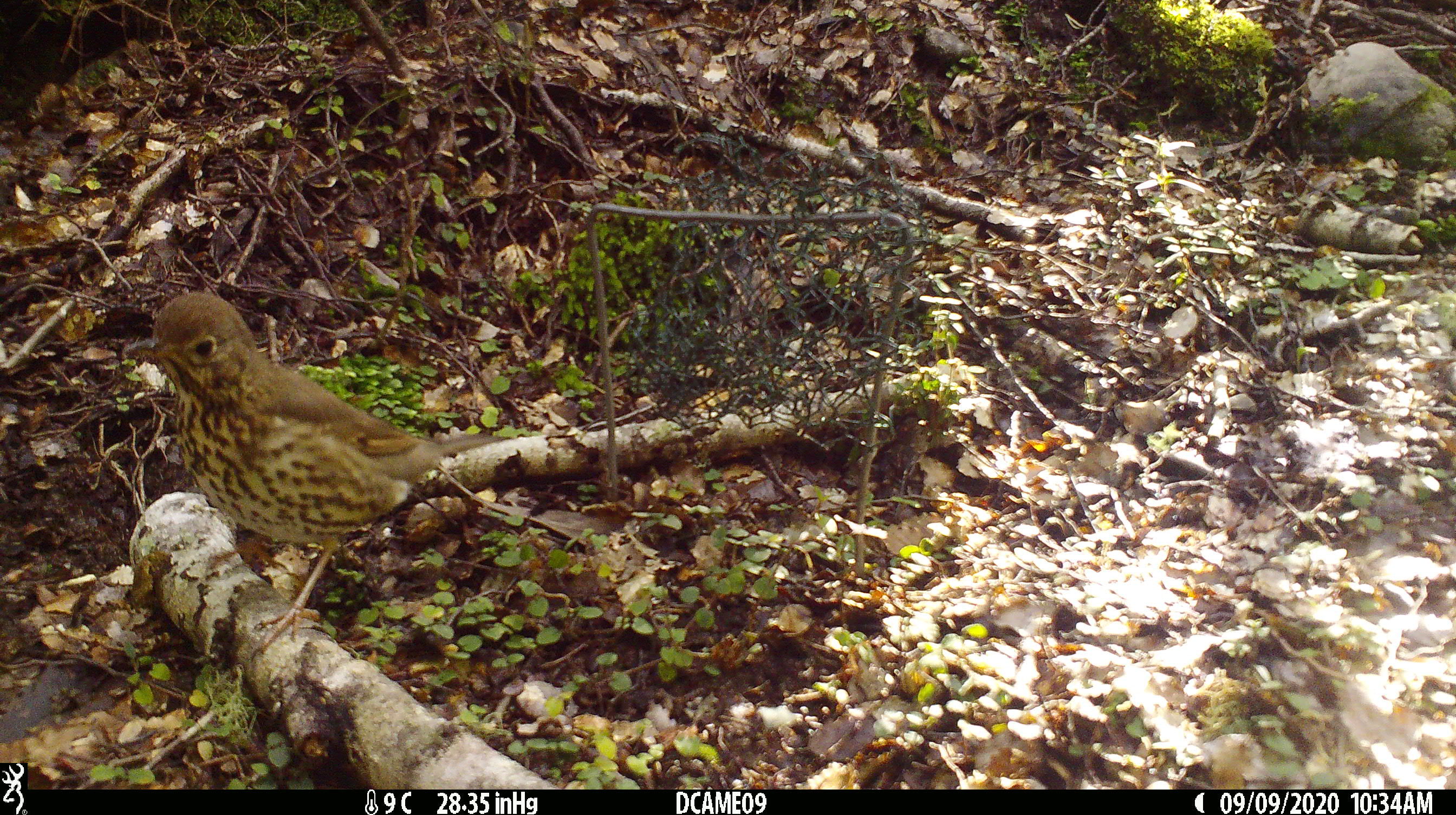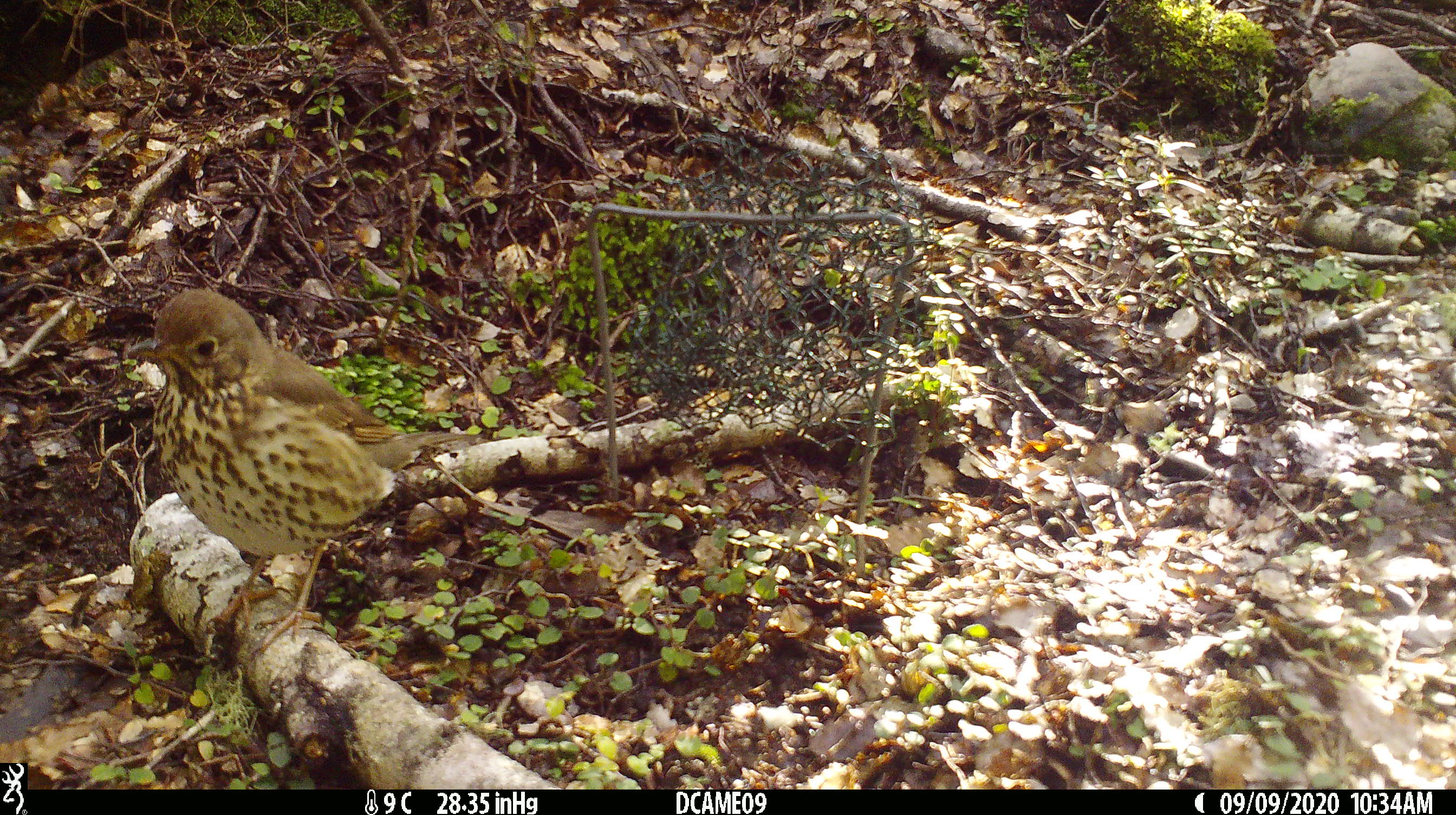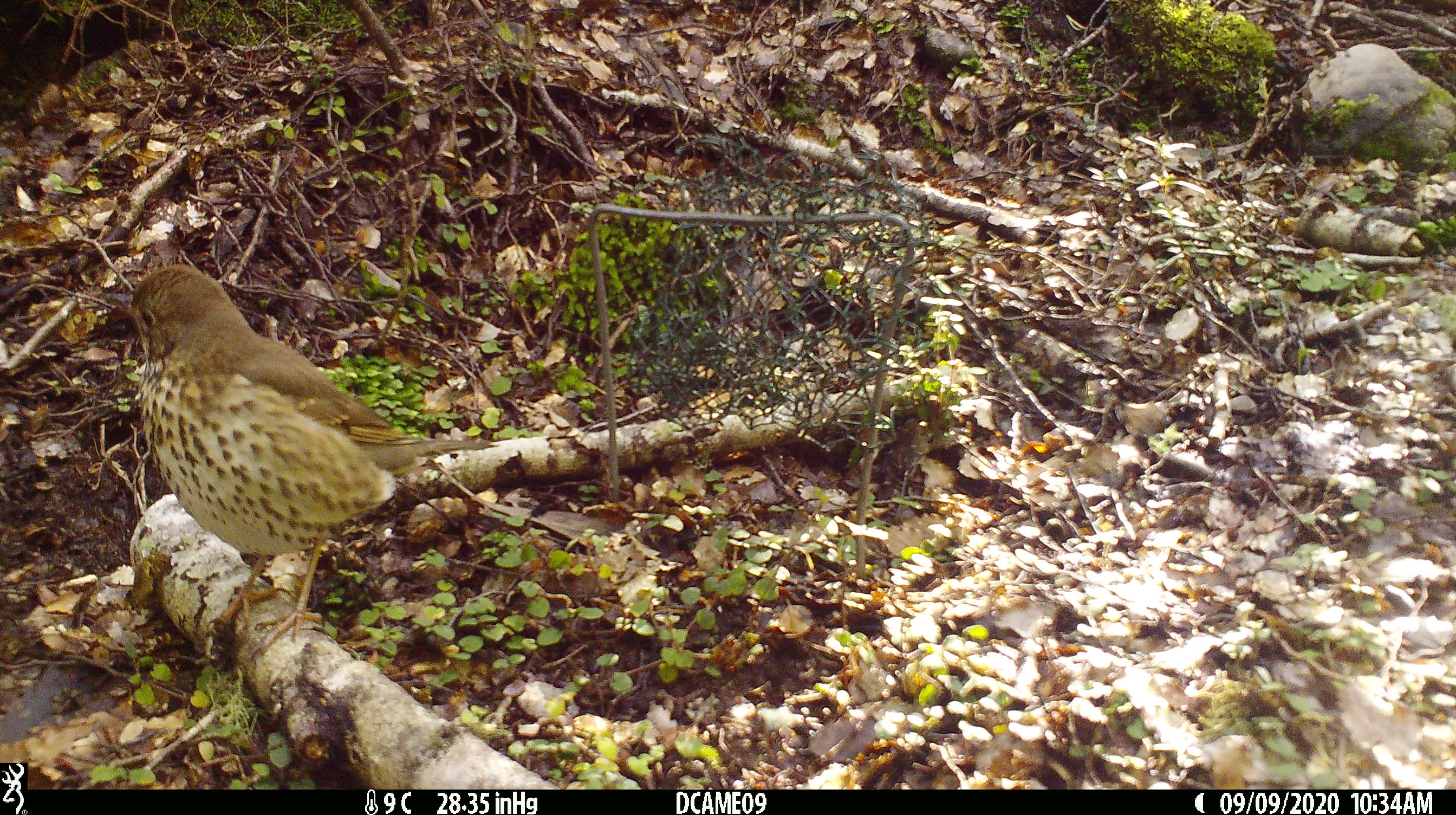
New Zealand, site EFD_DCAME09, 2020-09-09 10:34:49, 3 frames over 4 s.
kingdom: Animalia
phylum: Chordata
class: Aves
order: Passeriformes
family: Turdidae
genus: Turdus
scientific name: Turdus philomelos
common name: song thrush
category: thrush